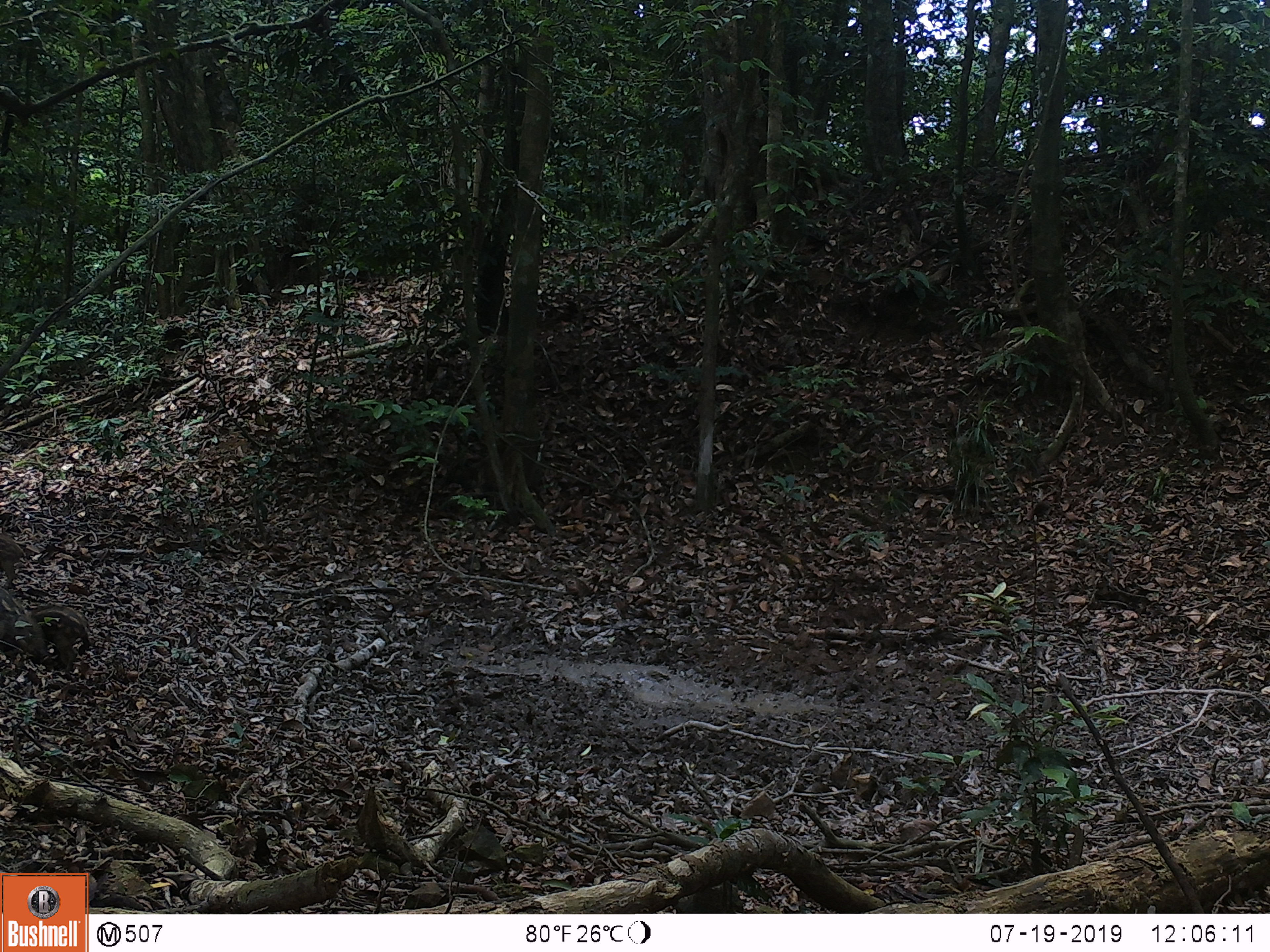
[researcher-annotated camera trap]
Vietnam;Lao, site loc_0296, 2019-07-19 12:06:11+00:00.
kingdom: Animalia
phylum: Chordata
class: Mammalia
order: Artiodactyla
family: Suidae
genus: Sus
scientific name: Sus scrofa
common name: eurasian wild pig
Eurasian wild pig (Sus scrofa). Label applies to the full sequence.